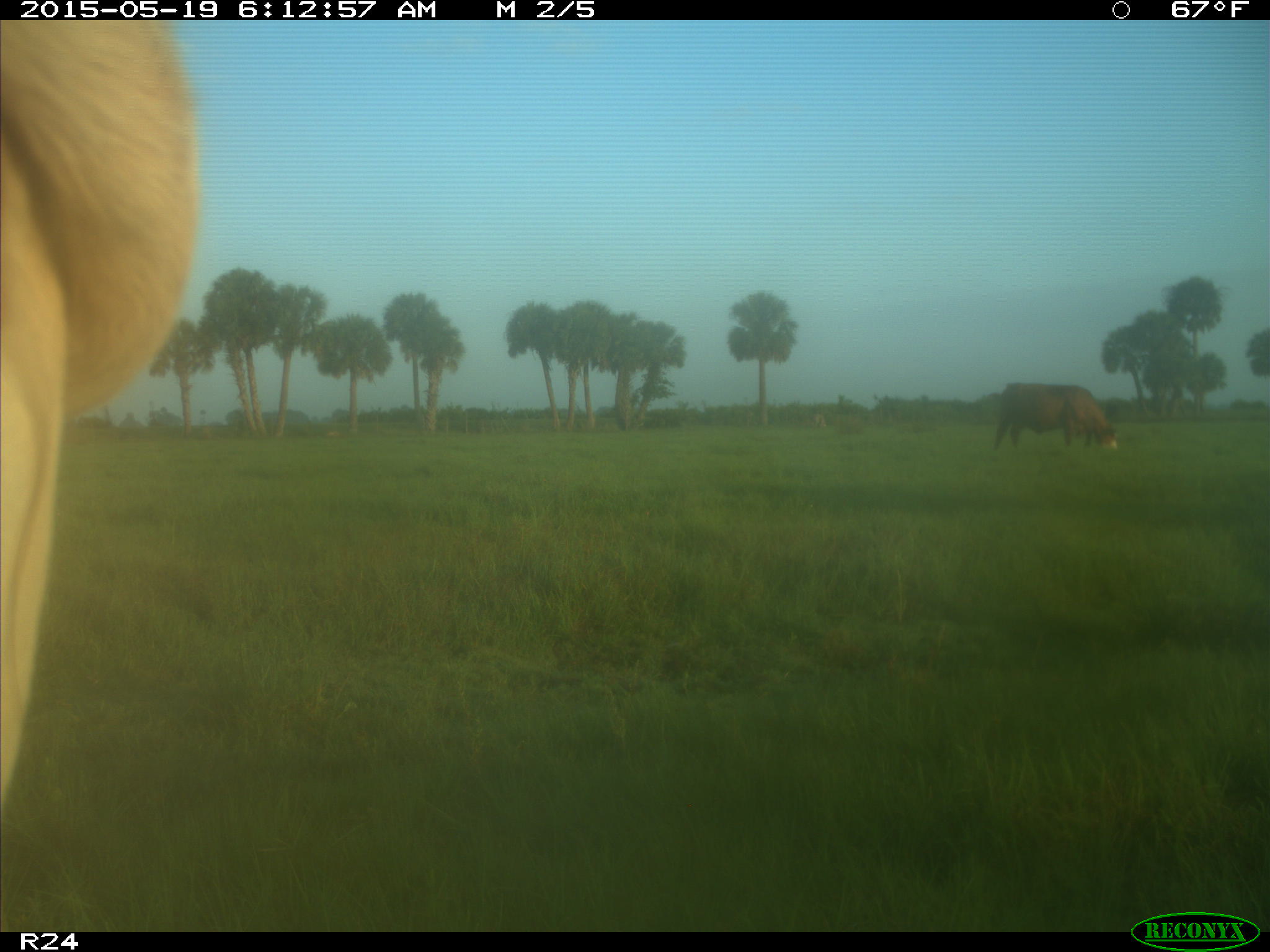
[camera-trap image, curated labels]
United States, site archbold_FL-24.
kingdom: Animalia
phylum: Chordata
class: Mammalia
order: Artiodactyla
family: Bovidae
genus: Bos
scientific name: Bos taurus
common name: domestic cow